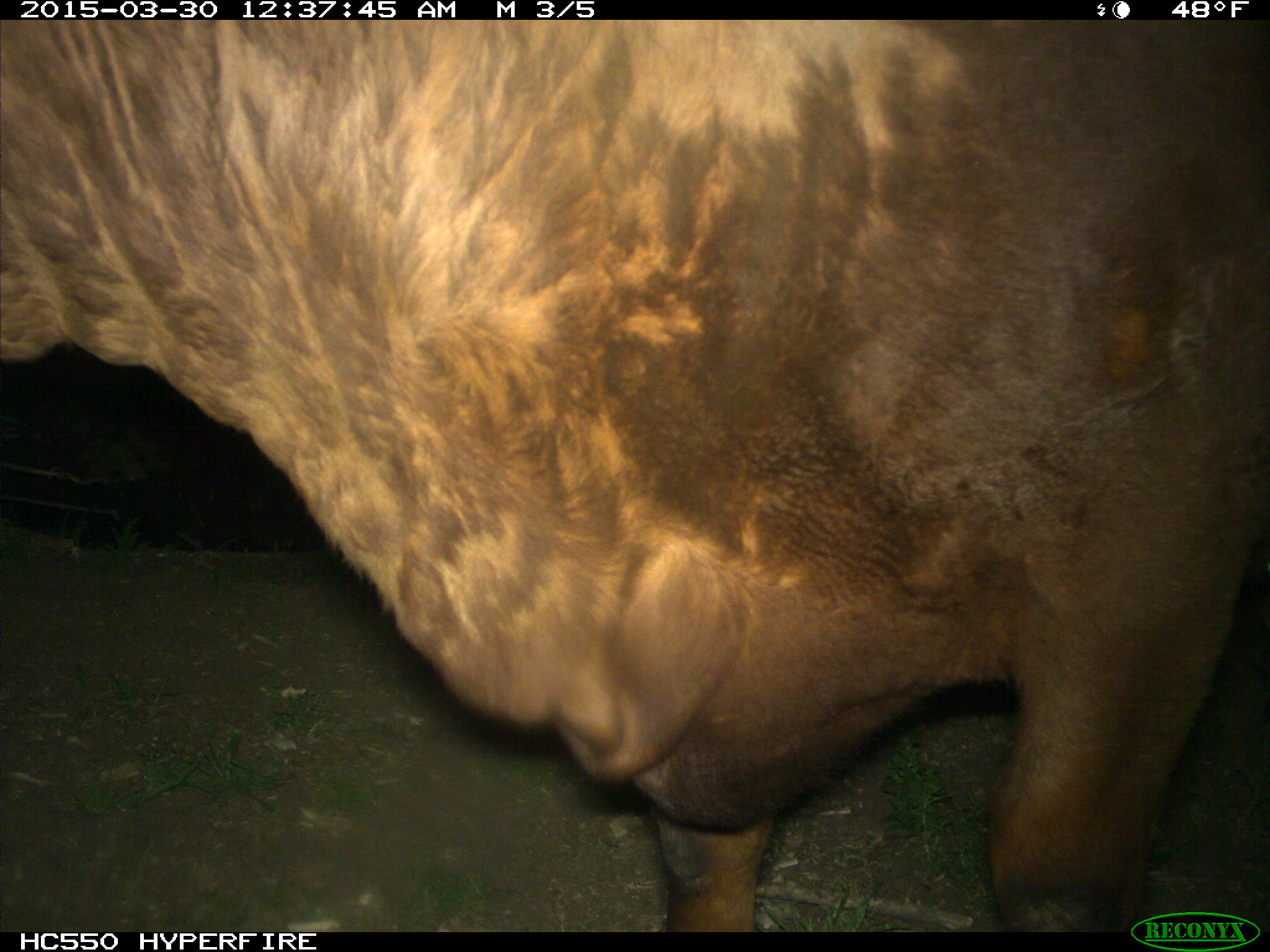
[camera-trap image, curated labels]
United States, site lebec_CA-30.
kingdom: Animalia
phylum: Chordata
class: Mammalia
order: Artiodactyla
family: Bovidae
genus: Bos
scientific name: Bos taurus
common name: domestic cow